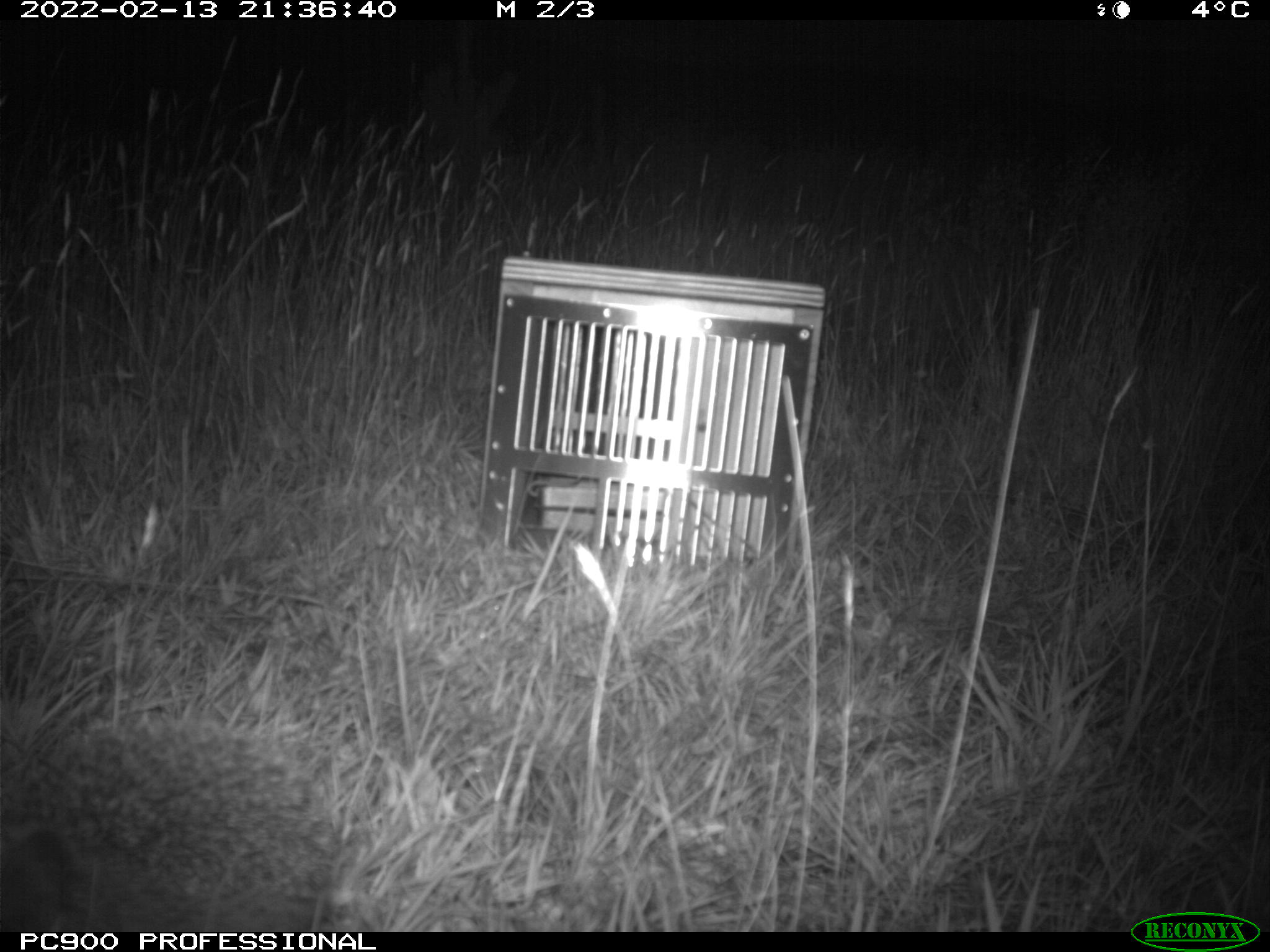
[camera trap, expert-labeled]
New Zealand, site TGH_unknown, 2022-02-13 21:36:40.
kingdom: Animalia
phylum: Chordata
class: Mammalia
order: Eulipotyphla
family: Erinaceidae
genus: Erinaceus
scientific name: Erinaceus europaeus europaeus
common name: european hedgehog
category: hedgehog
Hedgehog (european hedgehog) (Erinaceus europaeus europaeus).